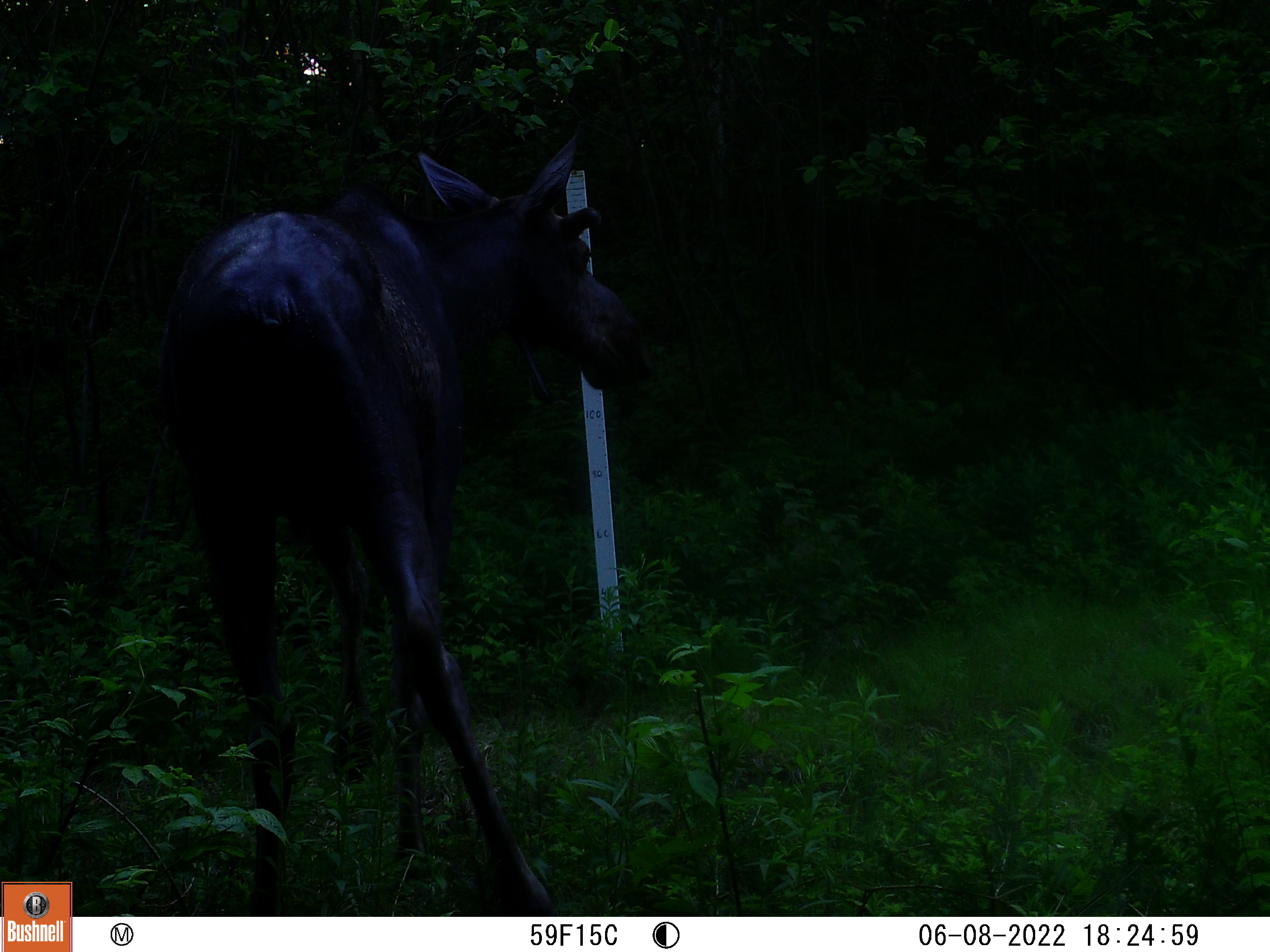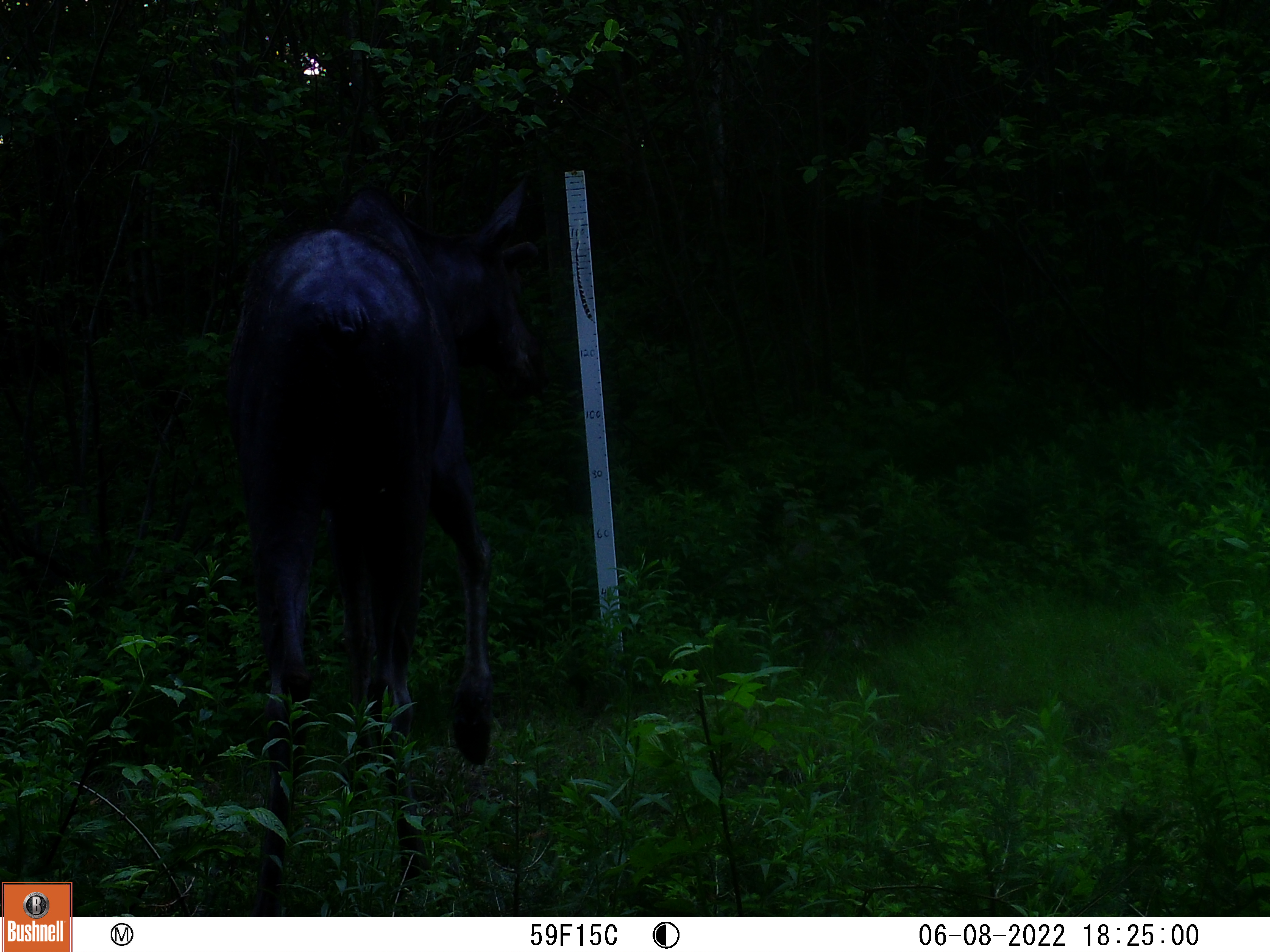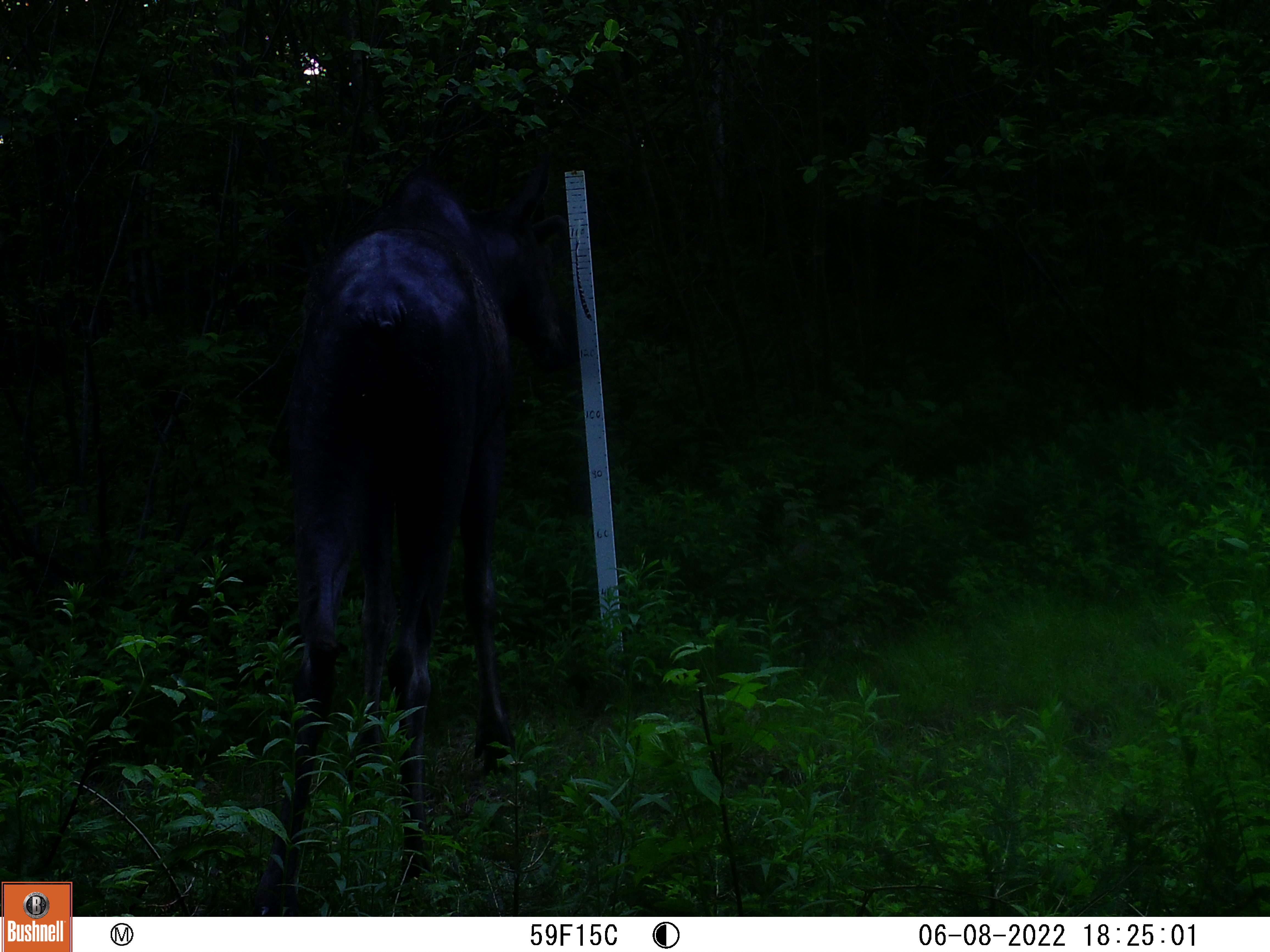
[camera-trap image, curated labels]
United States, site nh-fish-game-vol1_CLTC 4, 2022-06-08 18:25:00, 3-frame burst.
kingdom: Animalia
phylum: Chordata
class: Mammalia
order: Artiodactyla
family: Cervidae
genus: Alces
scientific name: Alces alces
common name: moose